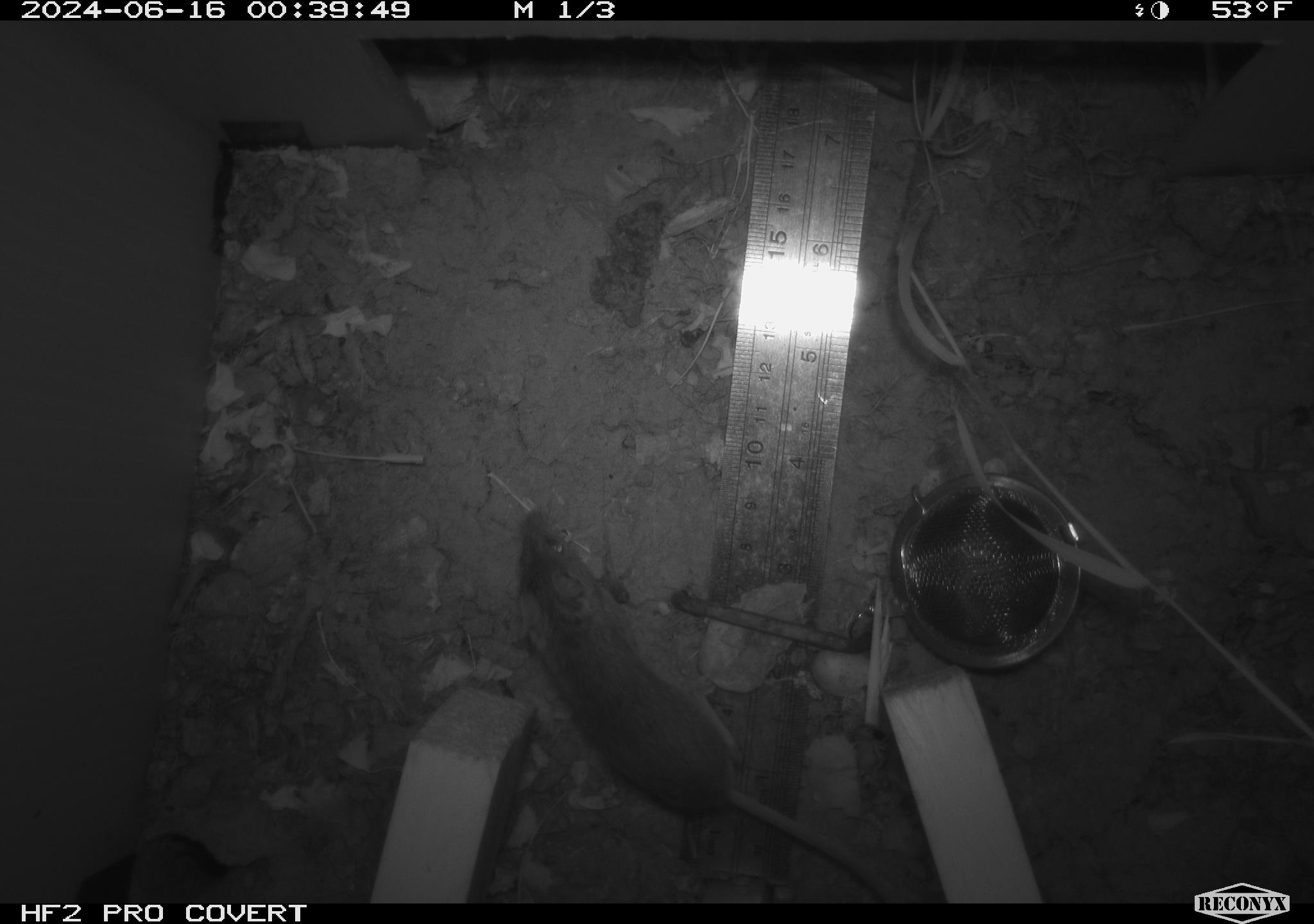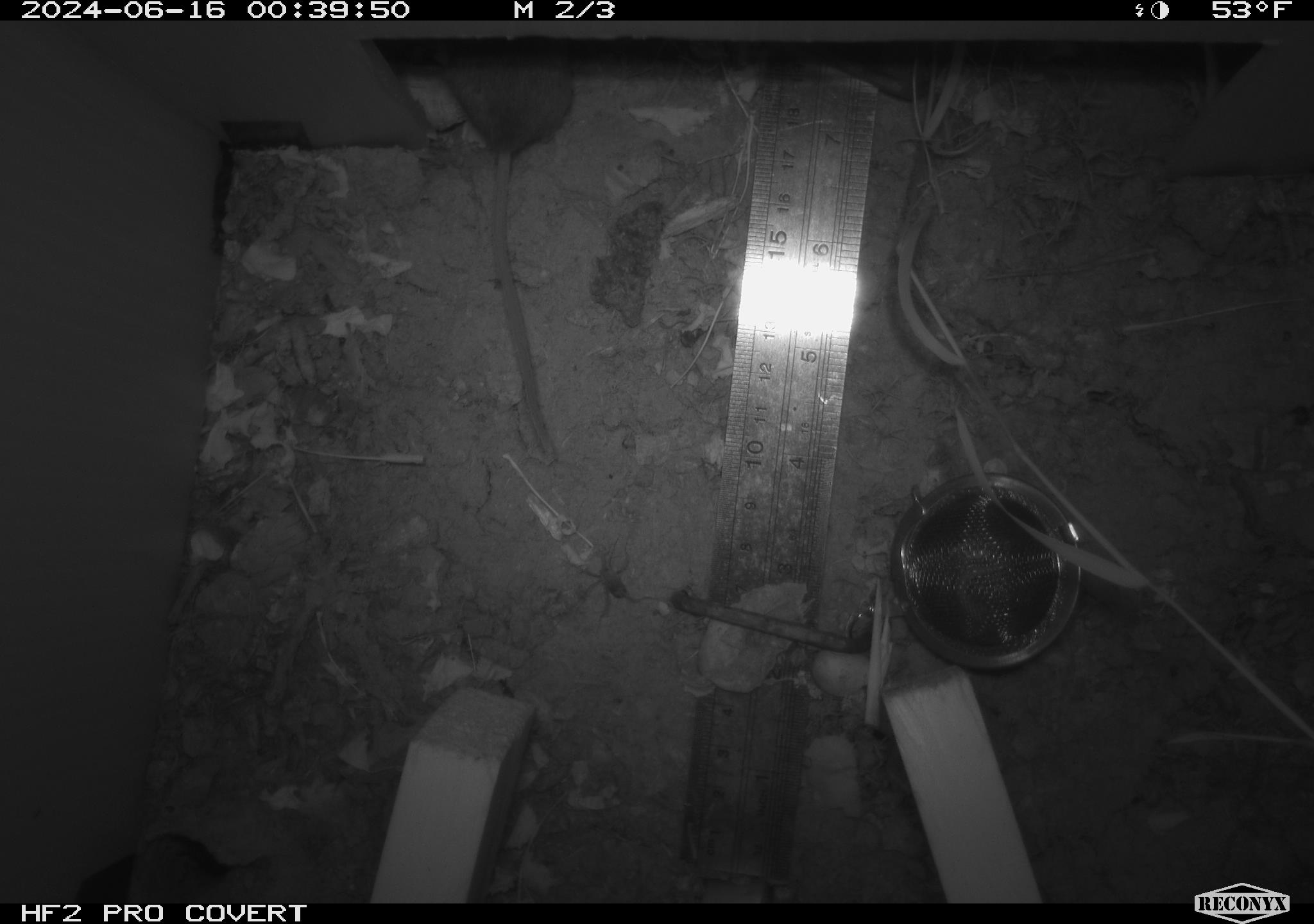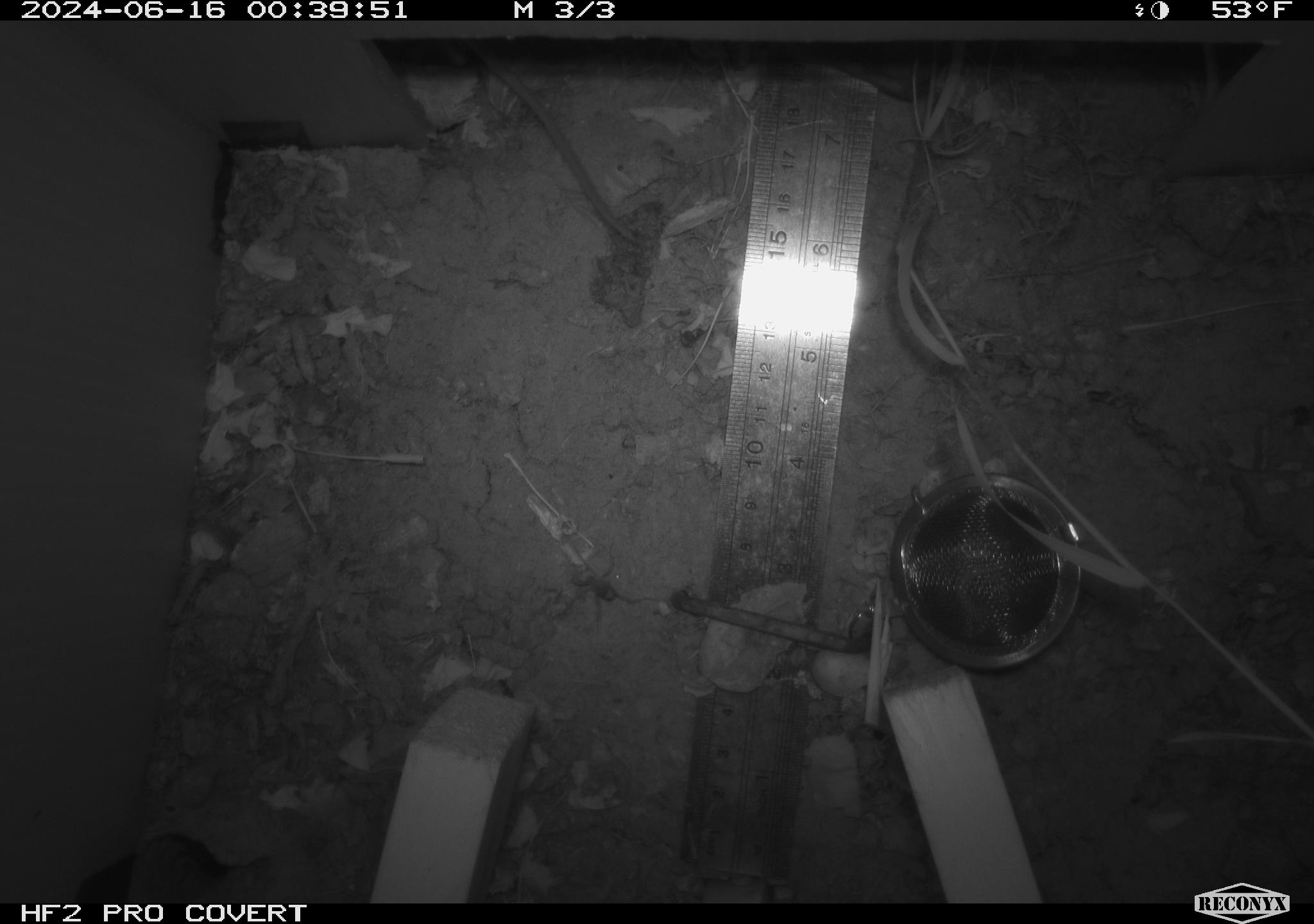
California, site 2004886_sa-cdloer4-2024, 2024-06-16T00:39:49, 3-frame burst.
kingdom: Animalia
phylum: Chordata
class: Mammalia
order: Rodentia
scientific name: Rodentia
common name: rodent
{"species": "rodent (Rodentia)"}